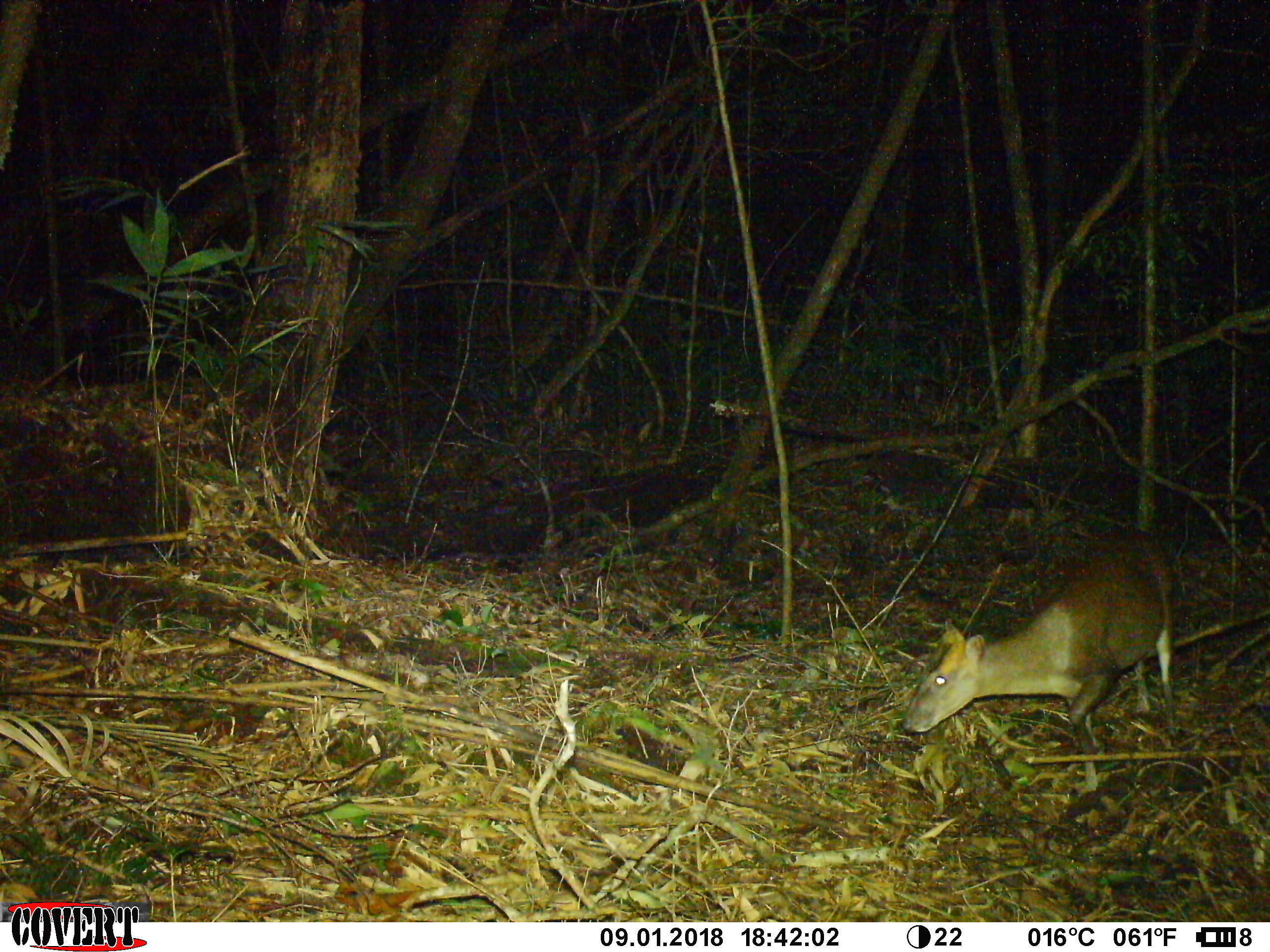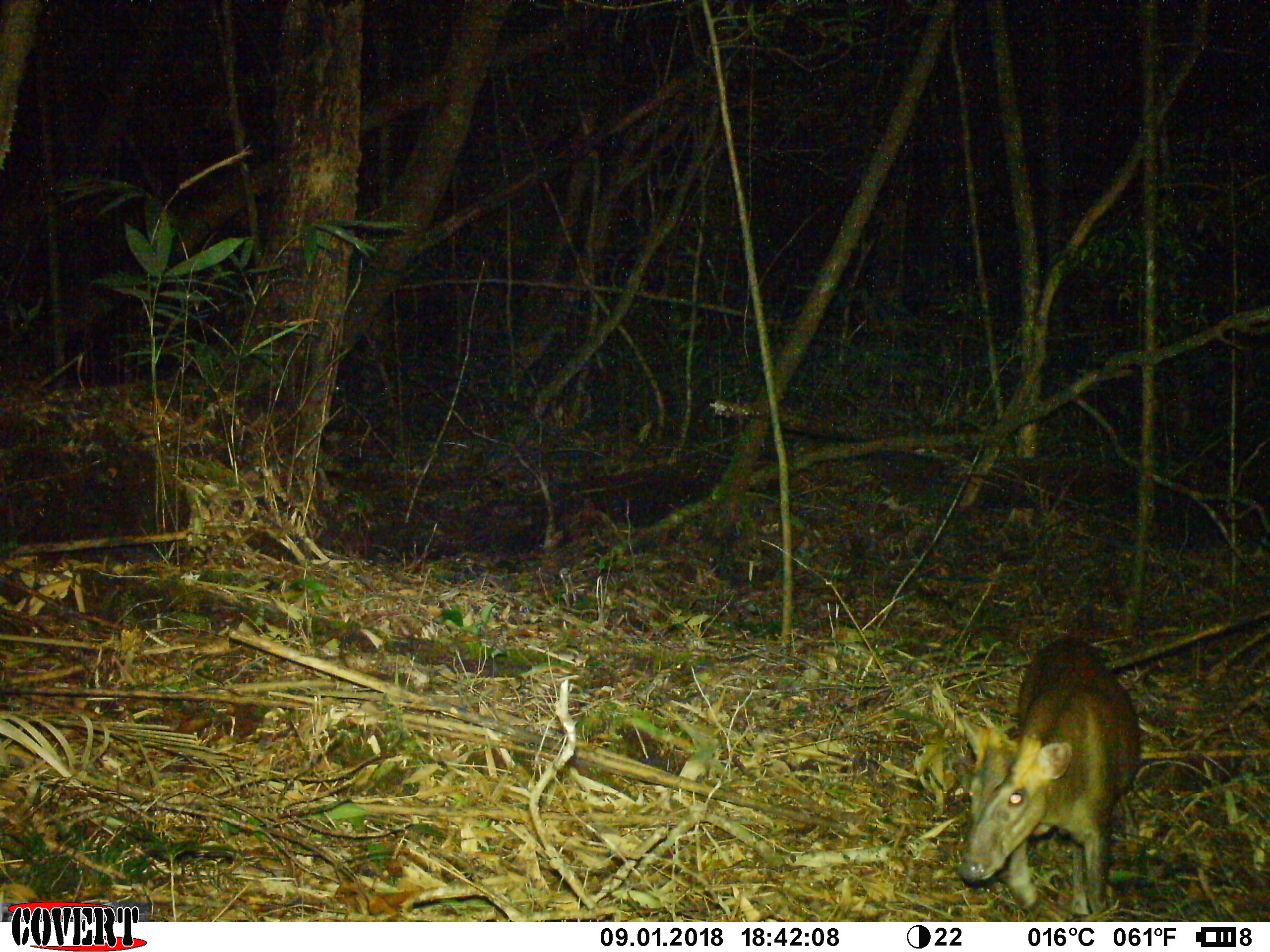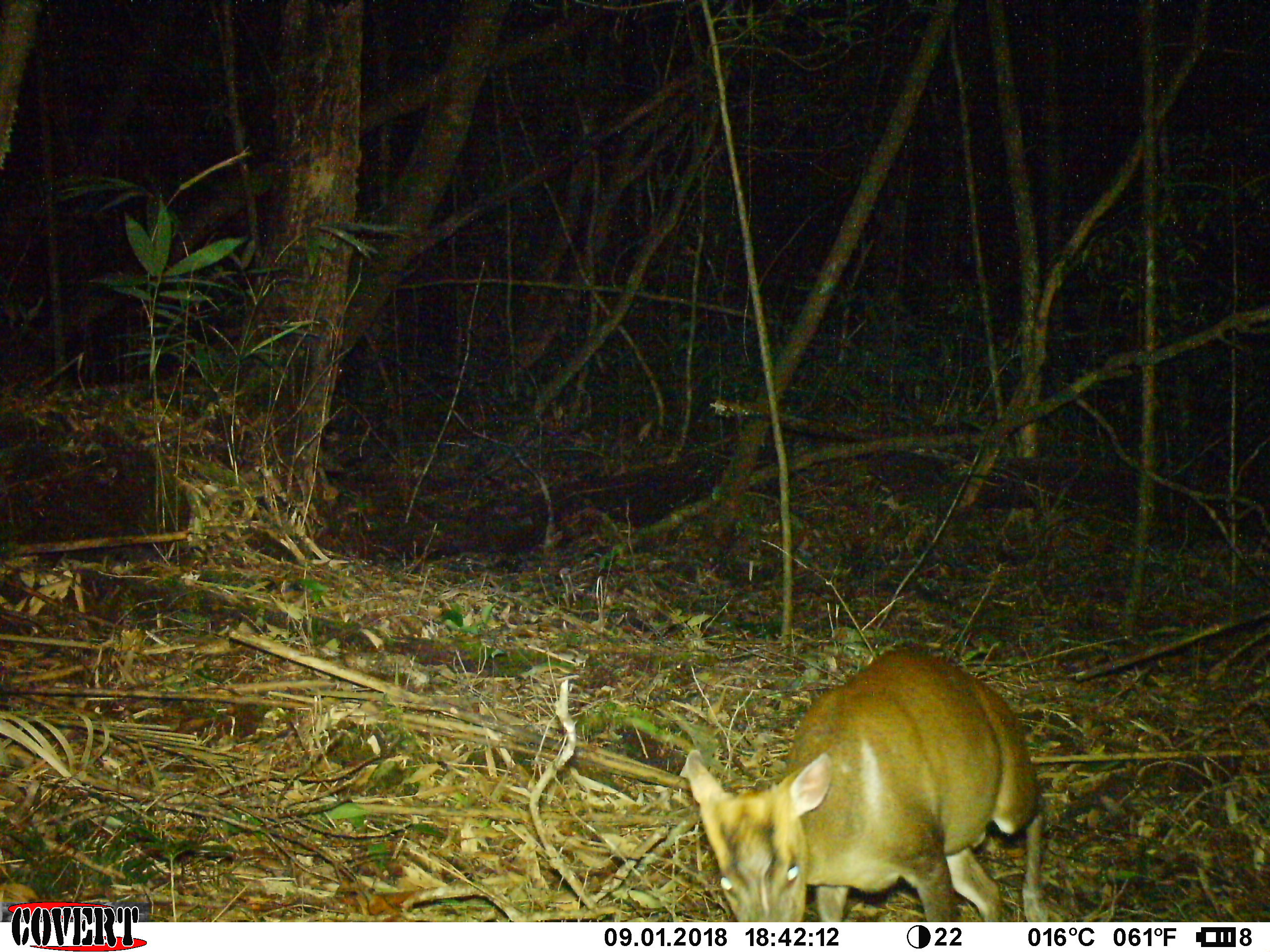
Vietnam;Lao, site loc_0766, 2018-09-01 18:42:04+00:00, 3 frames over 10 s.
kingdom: Animalia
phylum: Chordata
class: Mammalia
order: Artiodactyla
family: Cervidae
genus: Muntiacus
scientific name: Muntiacus rooseveltorum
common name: roosevelt's muntjac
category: roosevelts muntjac group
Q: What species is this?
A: Roosevelts muntjac group (roosevelt's muntjac) (Muntiacus rooseveltorum).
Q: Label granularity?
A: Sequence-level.